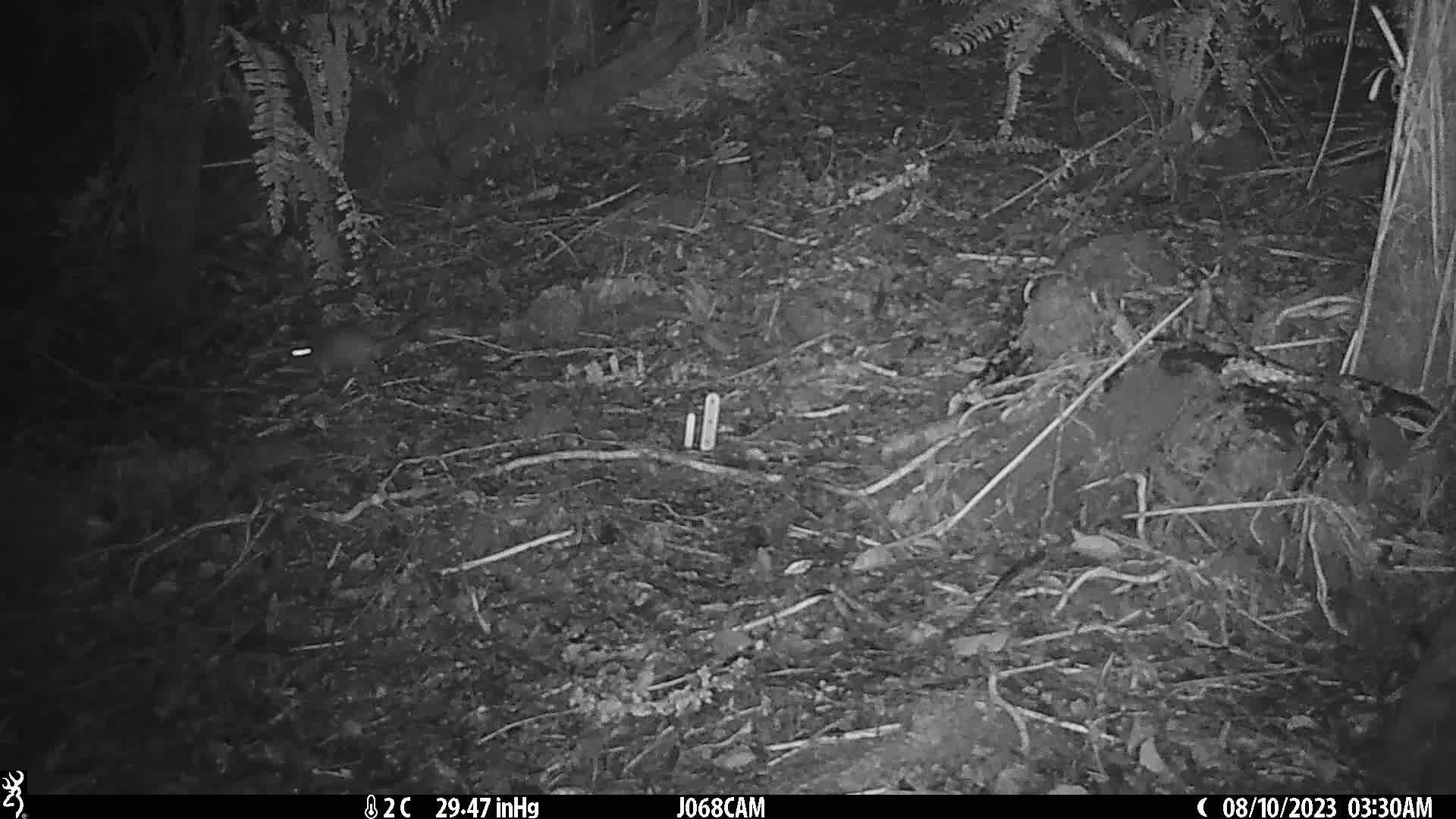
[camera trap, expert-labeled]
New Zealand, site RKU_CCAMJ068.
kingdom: Animalia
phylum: Chordata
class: Mammalia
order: Rodentia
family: Muridae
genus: Rattus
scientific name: Rattus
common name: rat